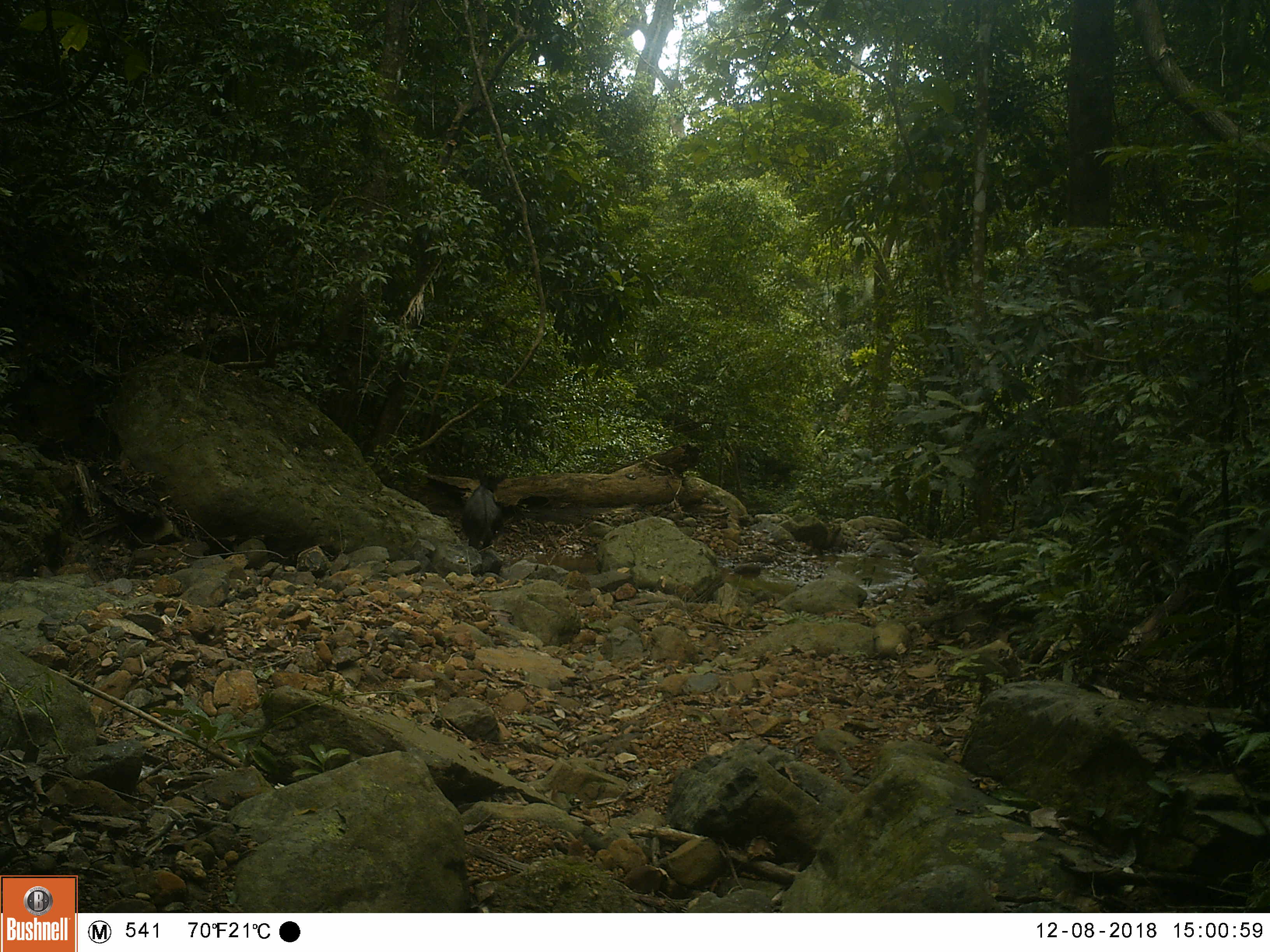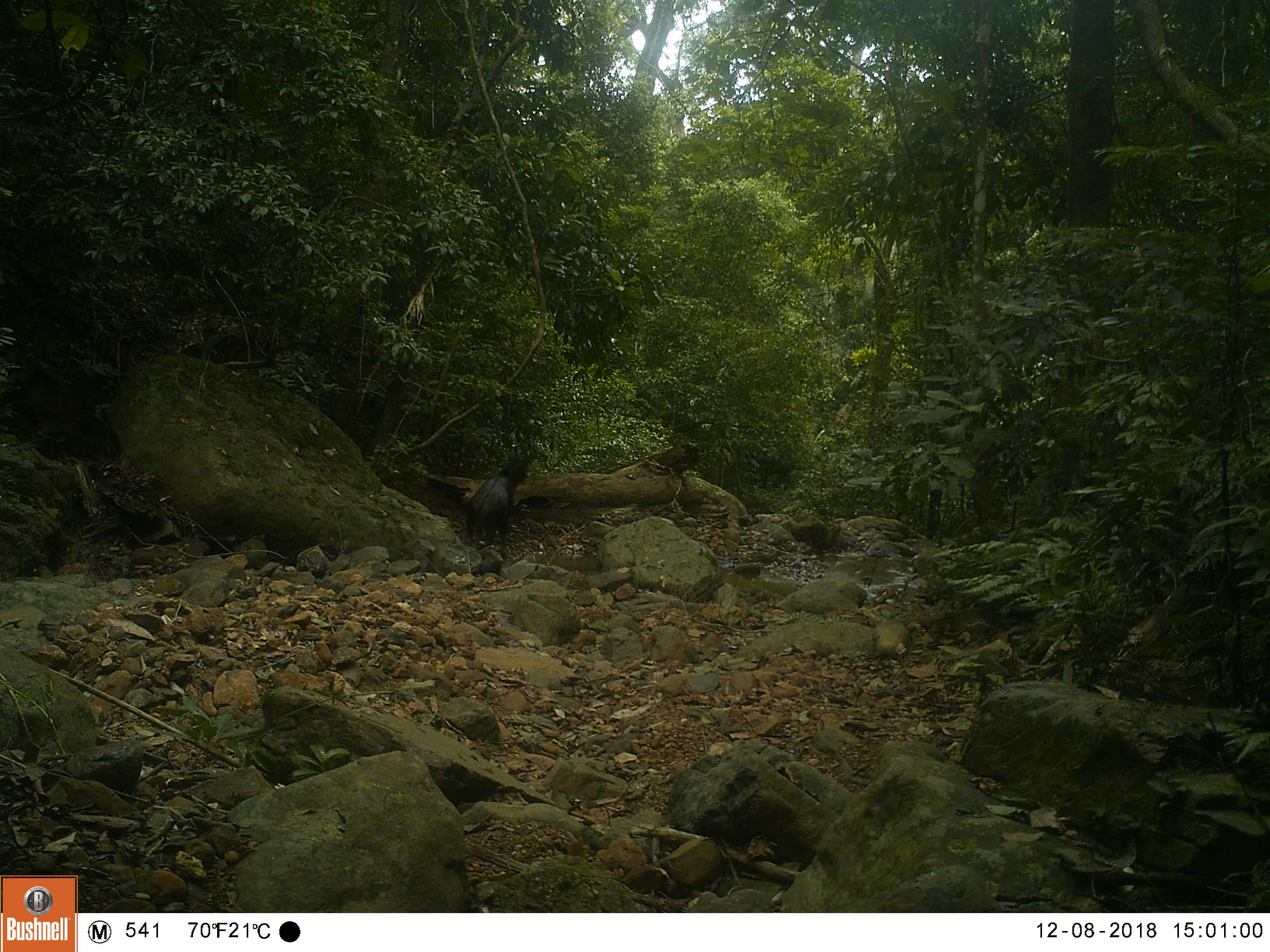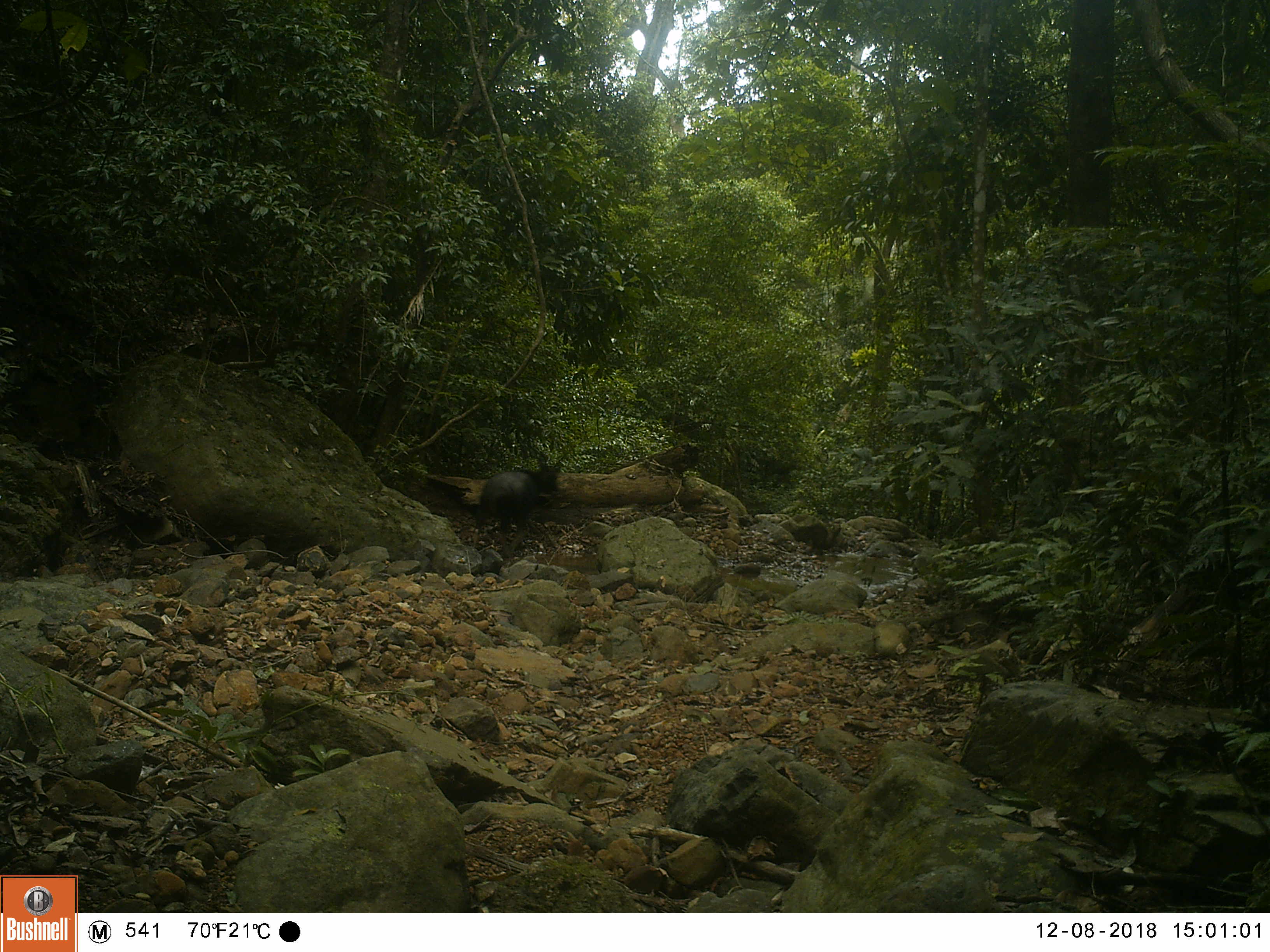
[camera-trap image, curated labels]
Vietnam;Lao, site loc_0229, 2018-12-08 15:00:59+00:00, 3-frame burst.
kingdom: Animalia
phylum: Chordata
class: Mammalia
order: Artiodactyla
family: Bovidae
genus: Capricornis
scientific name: Capricornis sumatraensis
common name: chinese serow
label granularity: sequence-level